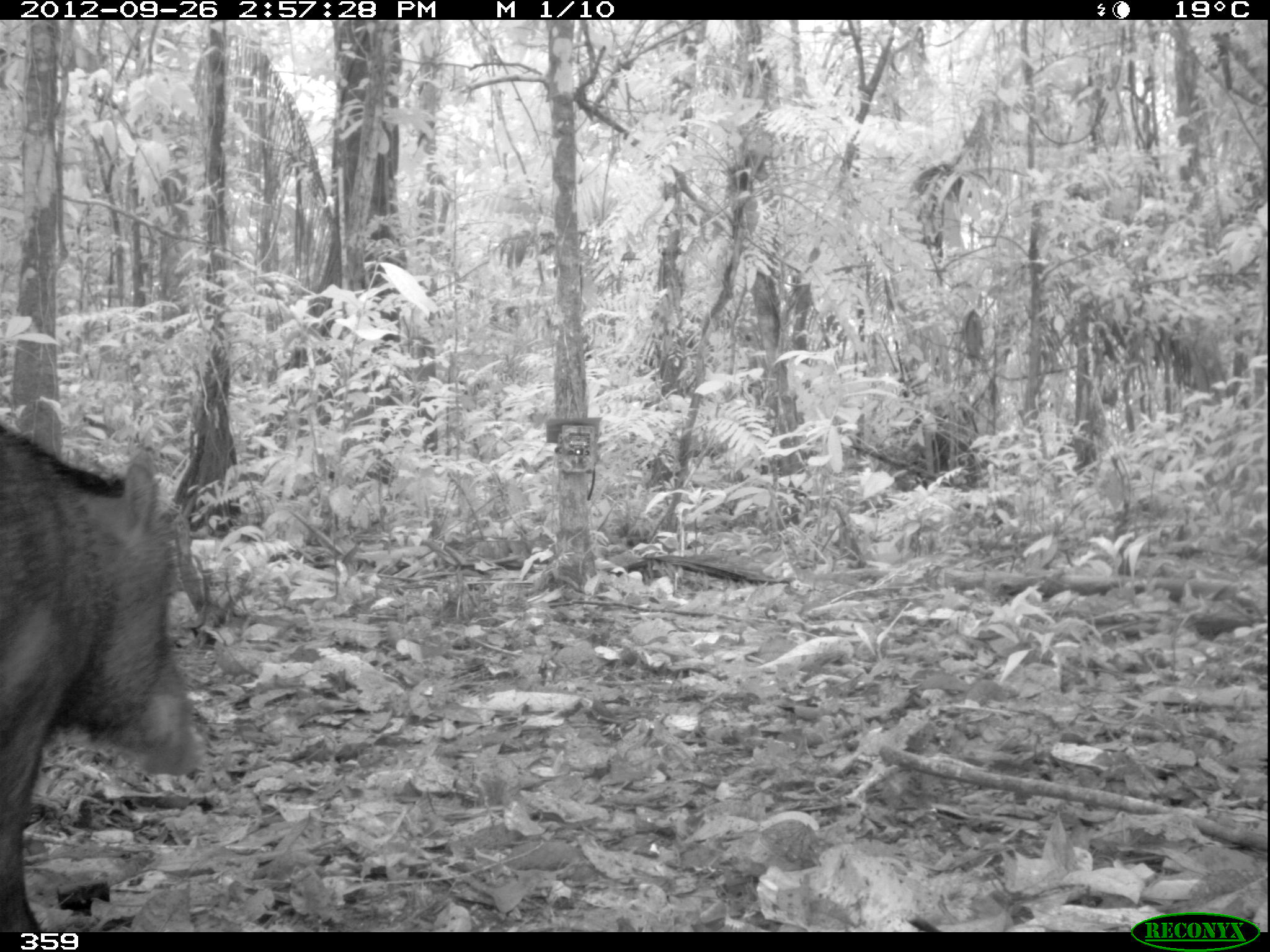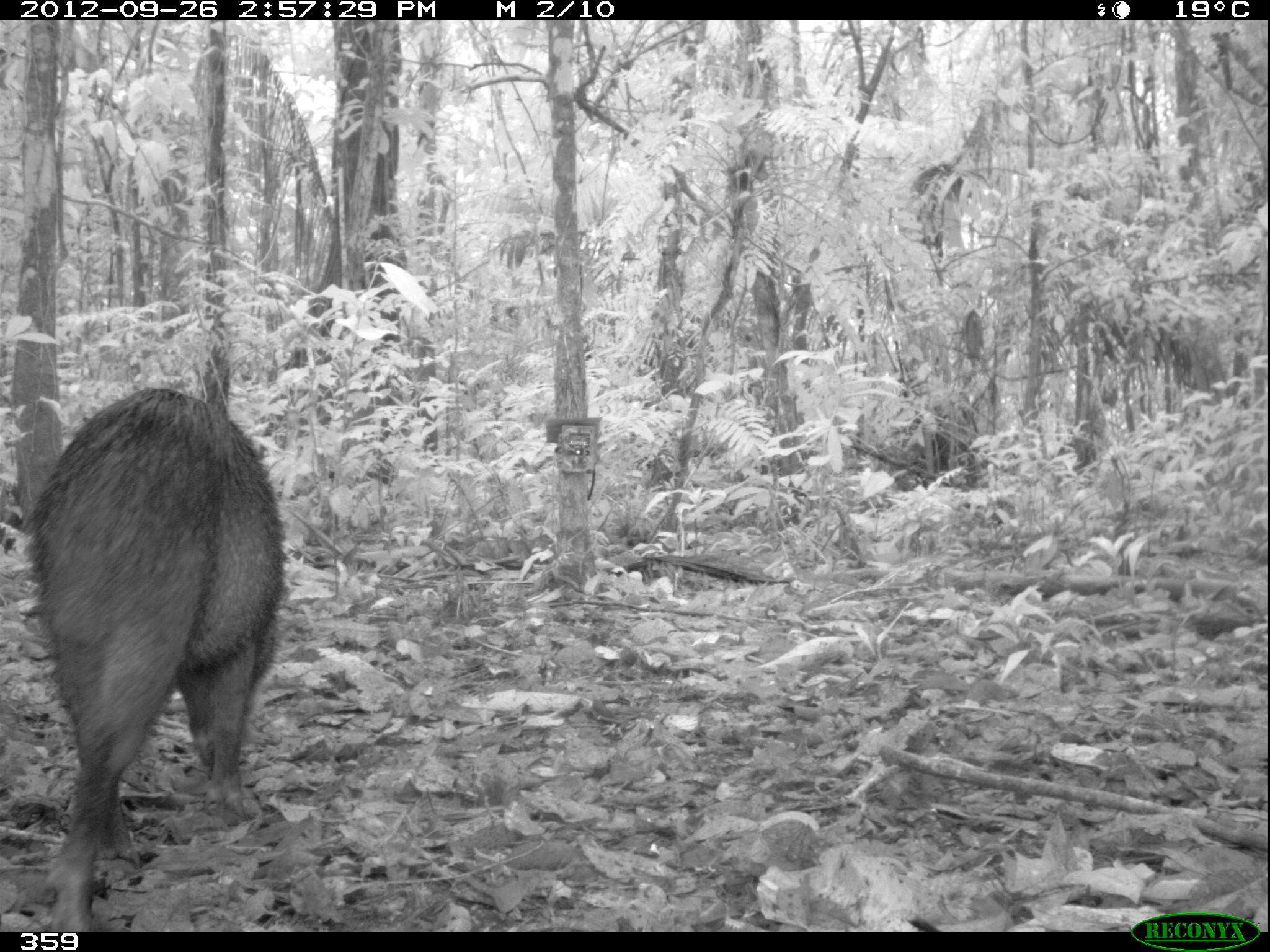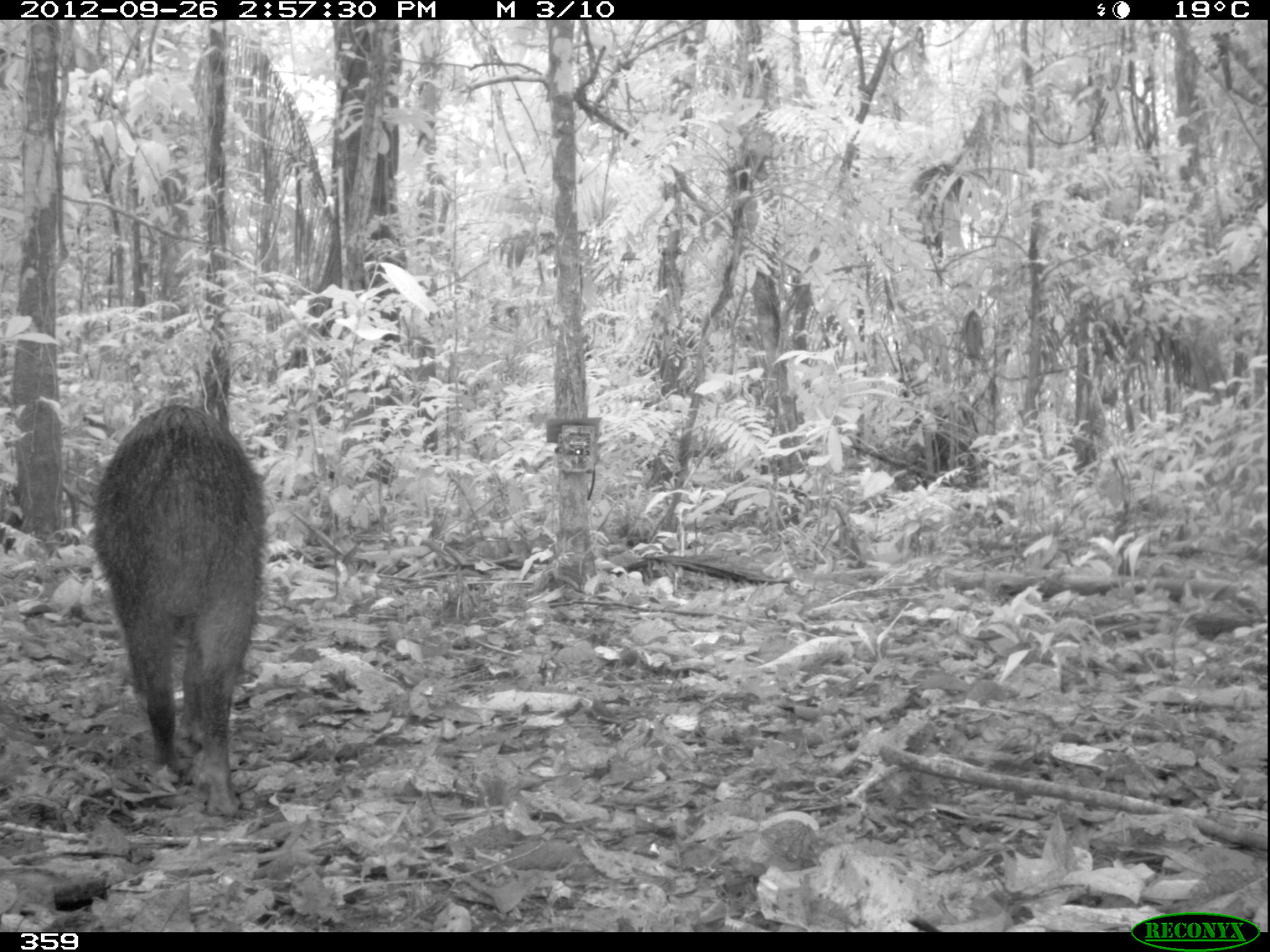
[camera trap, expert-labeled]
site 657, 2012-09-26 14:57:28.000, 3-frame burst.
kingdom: Animalia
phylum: Chordata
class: Mammalia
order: Artiodactyla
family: Tayassuidae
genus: Tayassu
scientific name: Tayassu pecari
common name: white-lipped peccary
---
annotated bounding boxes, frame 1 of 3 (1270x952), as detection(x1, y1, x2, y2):
tayassu pecari: detection(0, 425, 207, 931)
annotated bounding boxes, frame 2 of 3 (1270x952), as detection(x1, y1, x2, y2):
tayassu pecari: detection(21, 387, 287, 930)